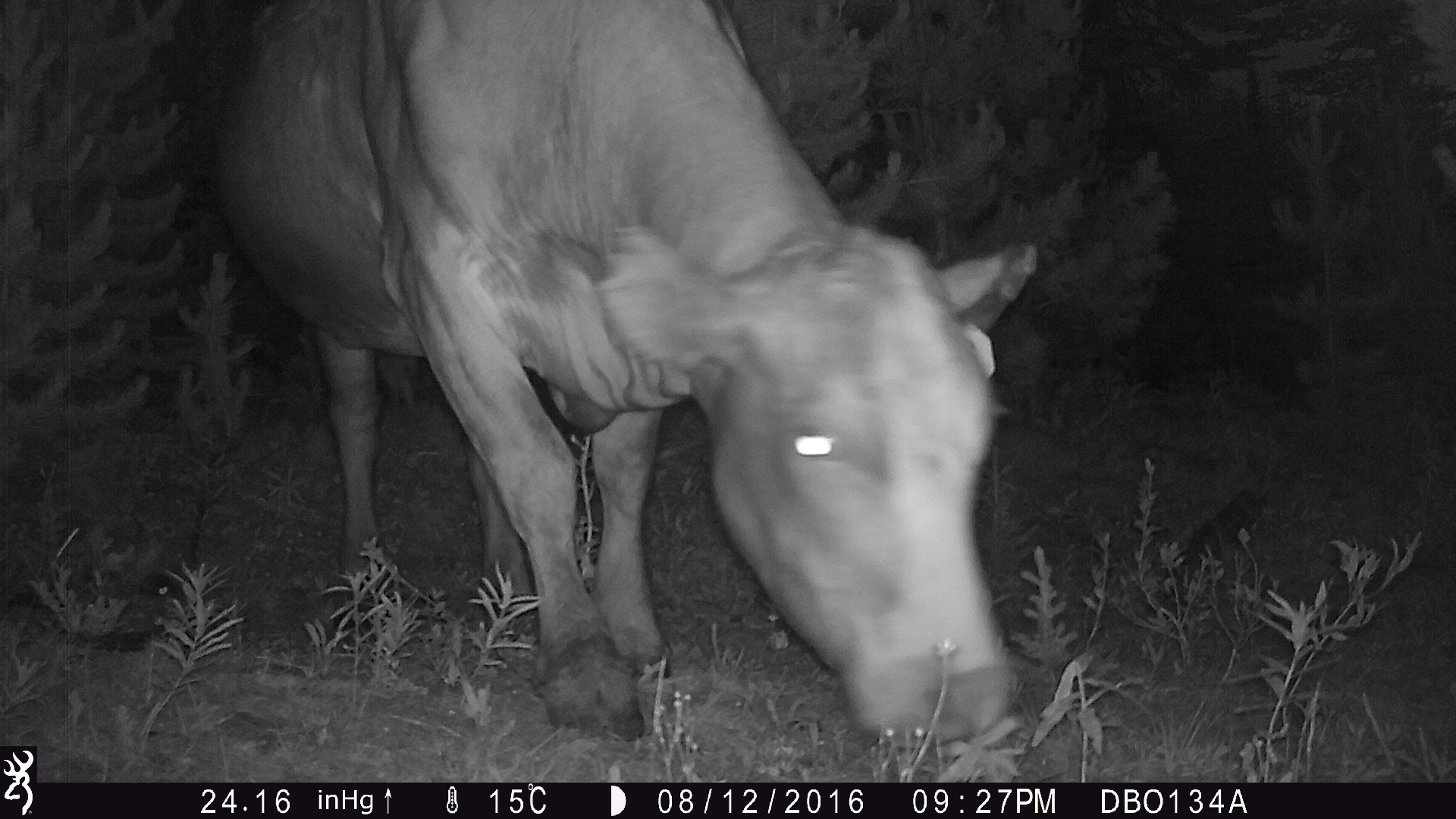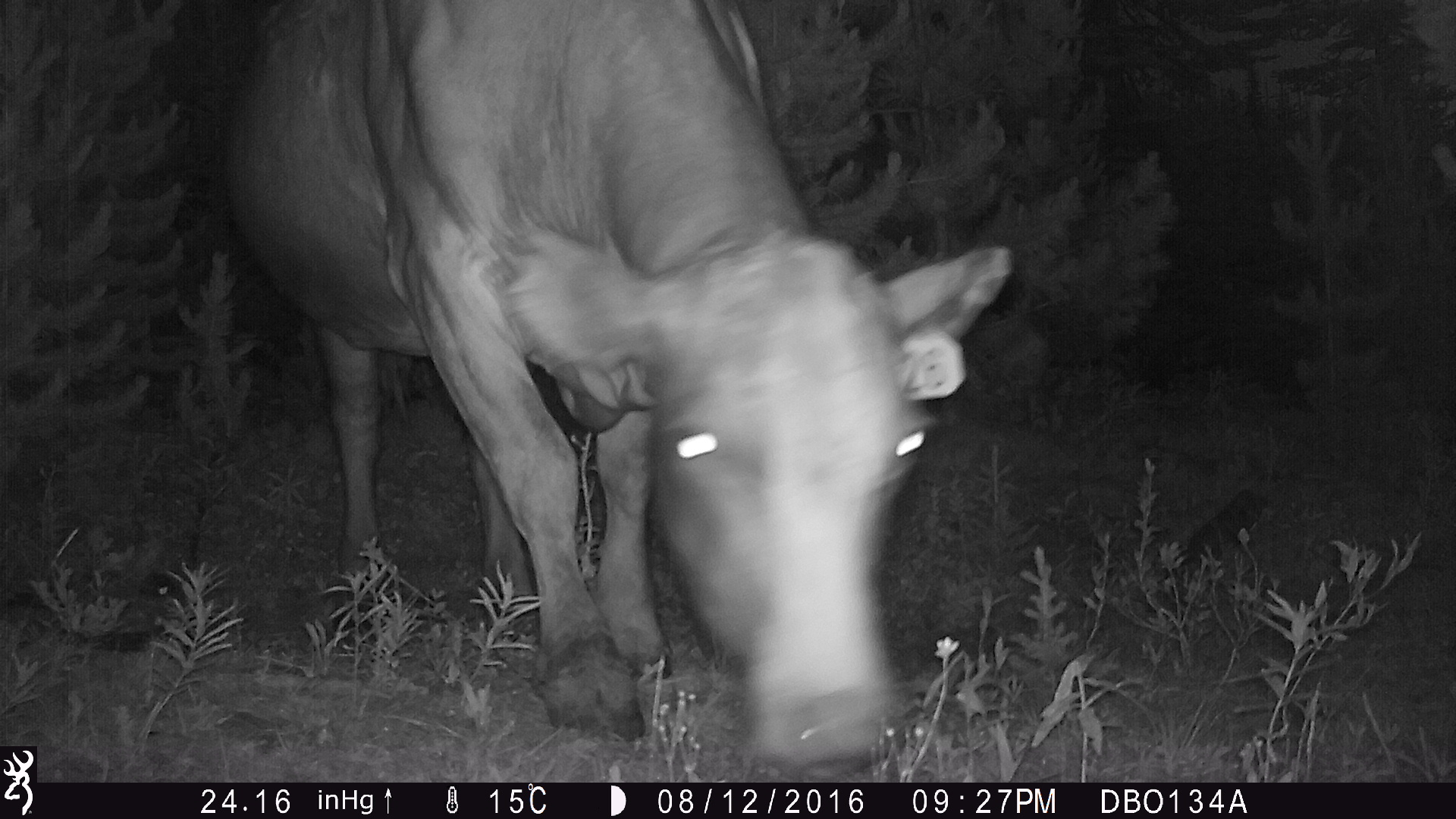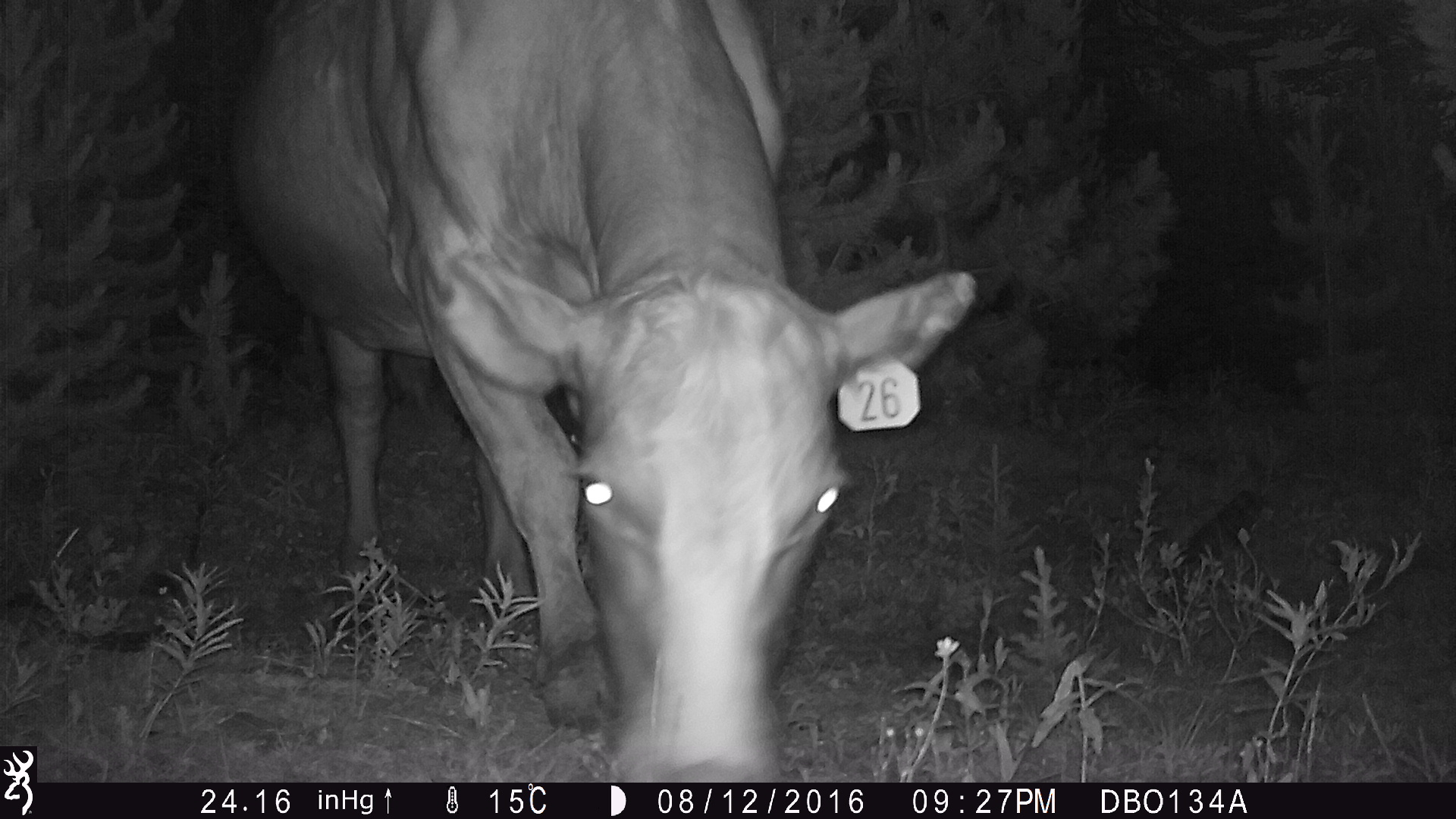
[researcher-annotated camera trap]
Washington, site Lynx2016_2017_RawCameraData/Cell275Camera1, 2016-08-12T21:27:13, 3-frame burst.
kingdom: Animalia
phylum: Chordata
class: Mammalia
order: Artiodactyla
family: Bovidae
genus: Bos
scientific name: Bos taurus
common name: domestic cattle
Domestic cattle (Bos taurus). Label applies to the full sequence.